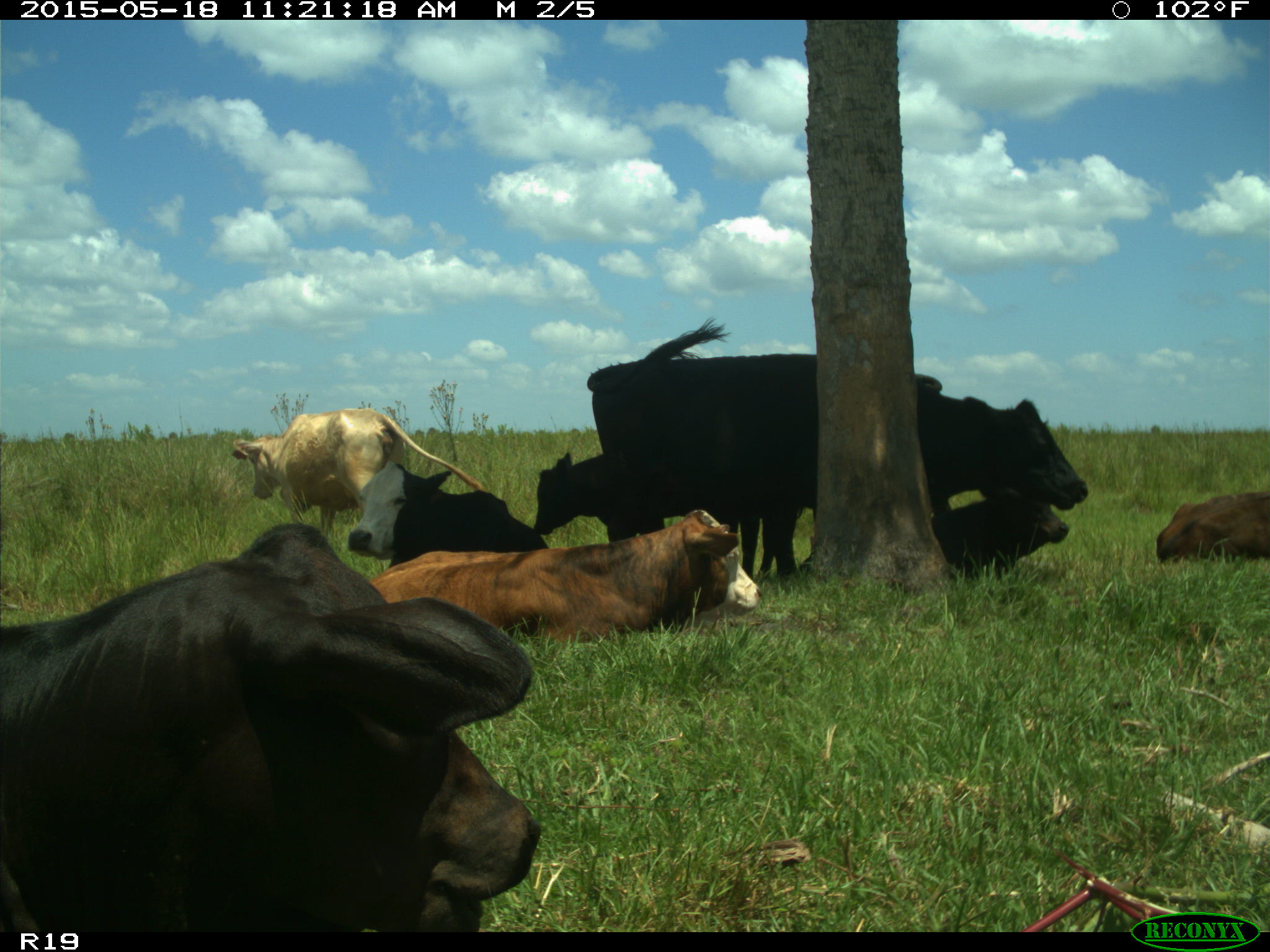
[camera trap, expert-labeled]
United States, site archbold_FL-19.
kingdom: Animalia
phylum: Chordata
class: Mammalia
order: Artiodactyla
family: Bovidae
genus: Bos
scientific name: Bos taurus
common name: domestic cow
Bos taurus (domestic cow).